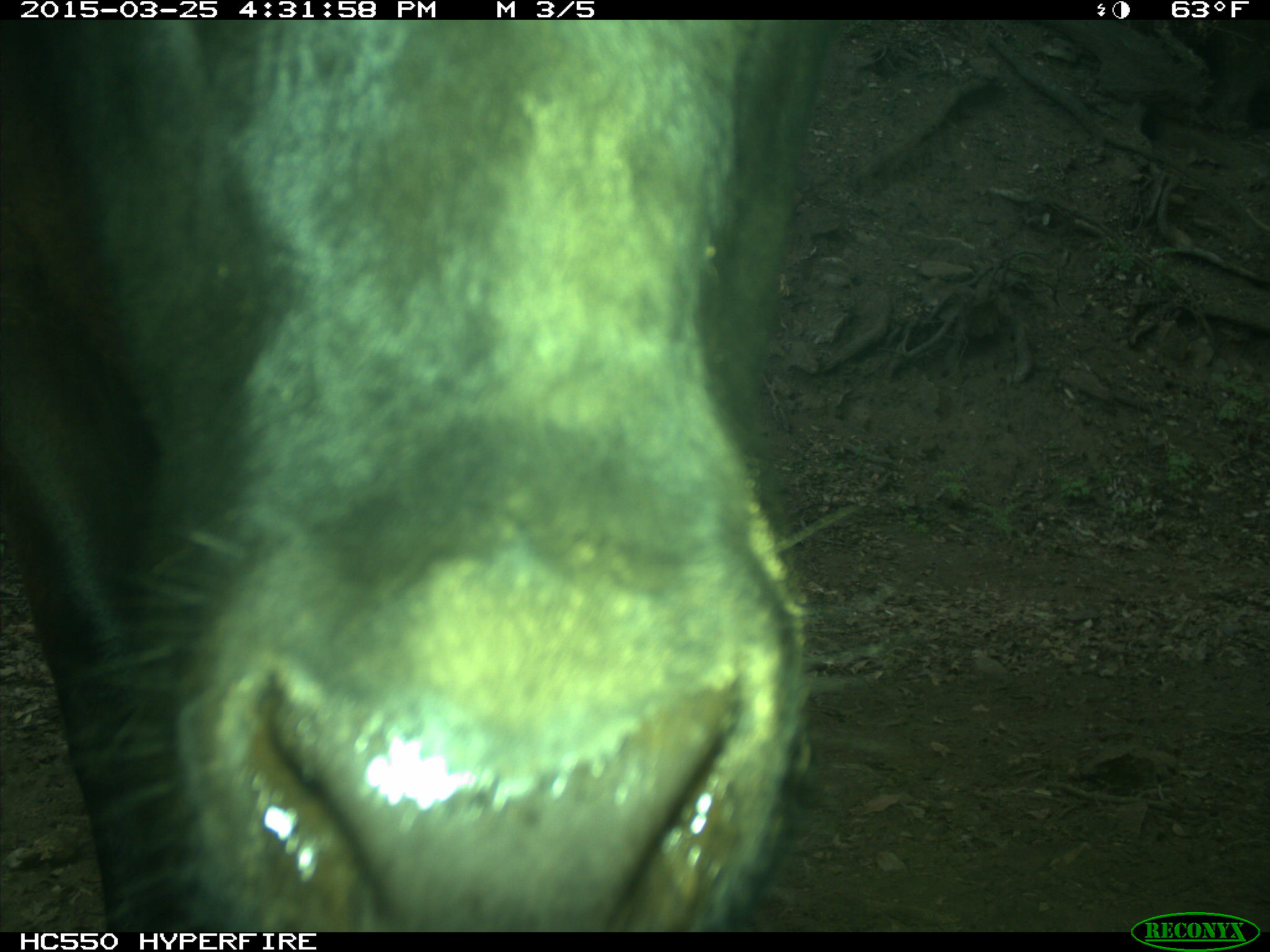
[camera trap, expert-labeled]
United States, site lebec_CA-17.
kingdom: Animalia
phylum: Chordata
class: Mammalia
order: Artiodactyla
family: Bovidae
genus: Bos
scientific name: Bos taurus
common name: domestic cow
Bos taurus (domestic cow).